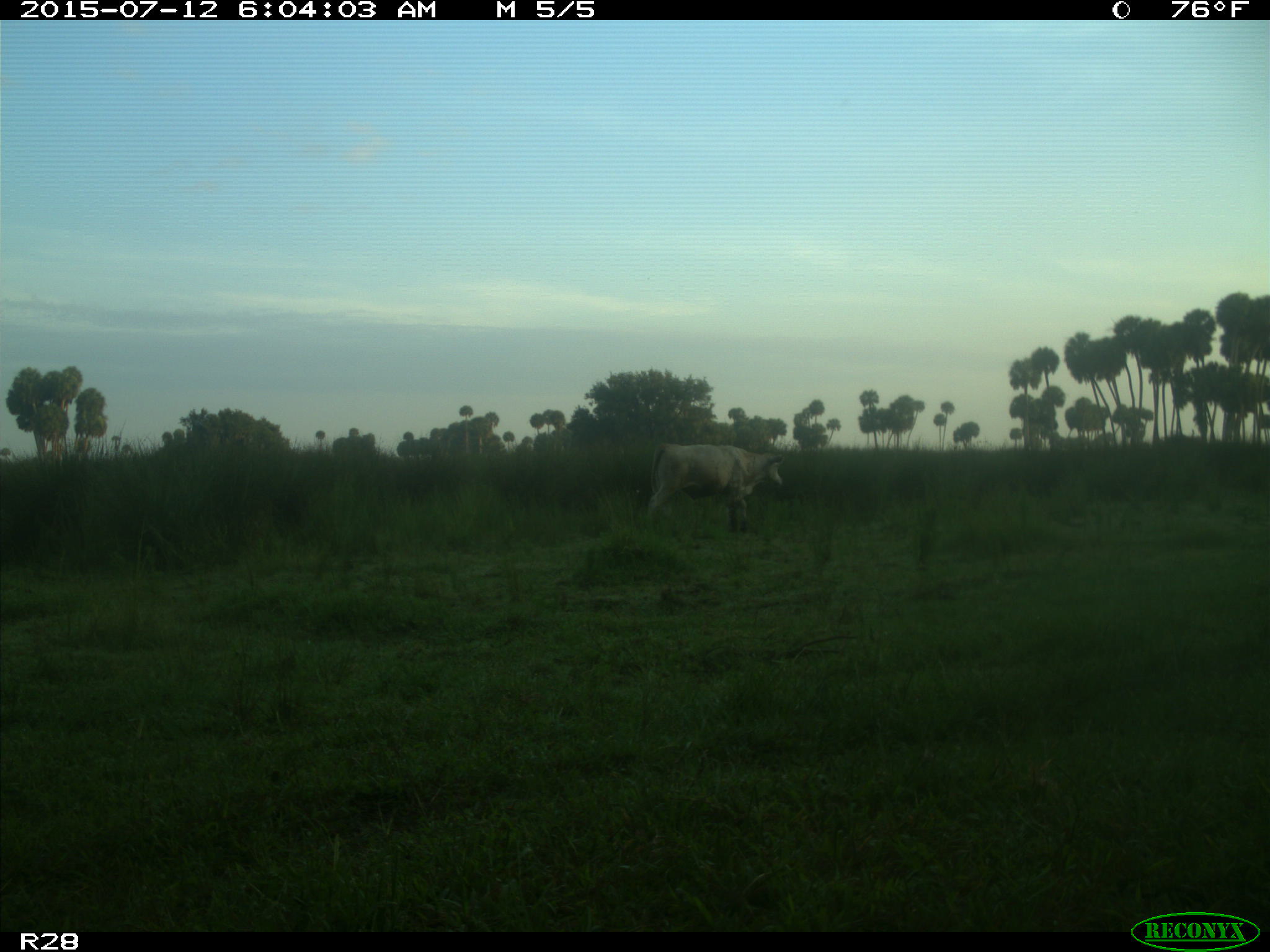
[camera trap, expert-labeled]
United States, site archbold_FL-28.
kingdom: Animalia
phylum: Chordata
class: Mammalia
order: Artiodactyla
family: Bovidae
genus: Bos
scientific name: Bos taurus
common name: domestic cow